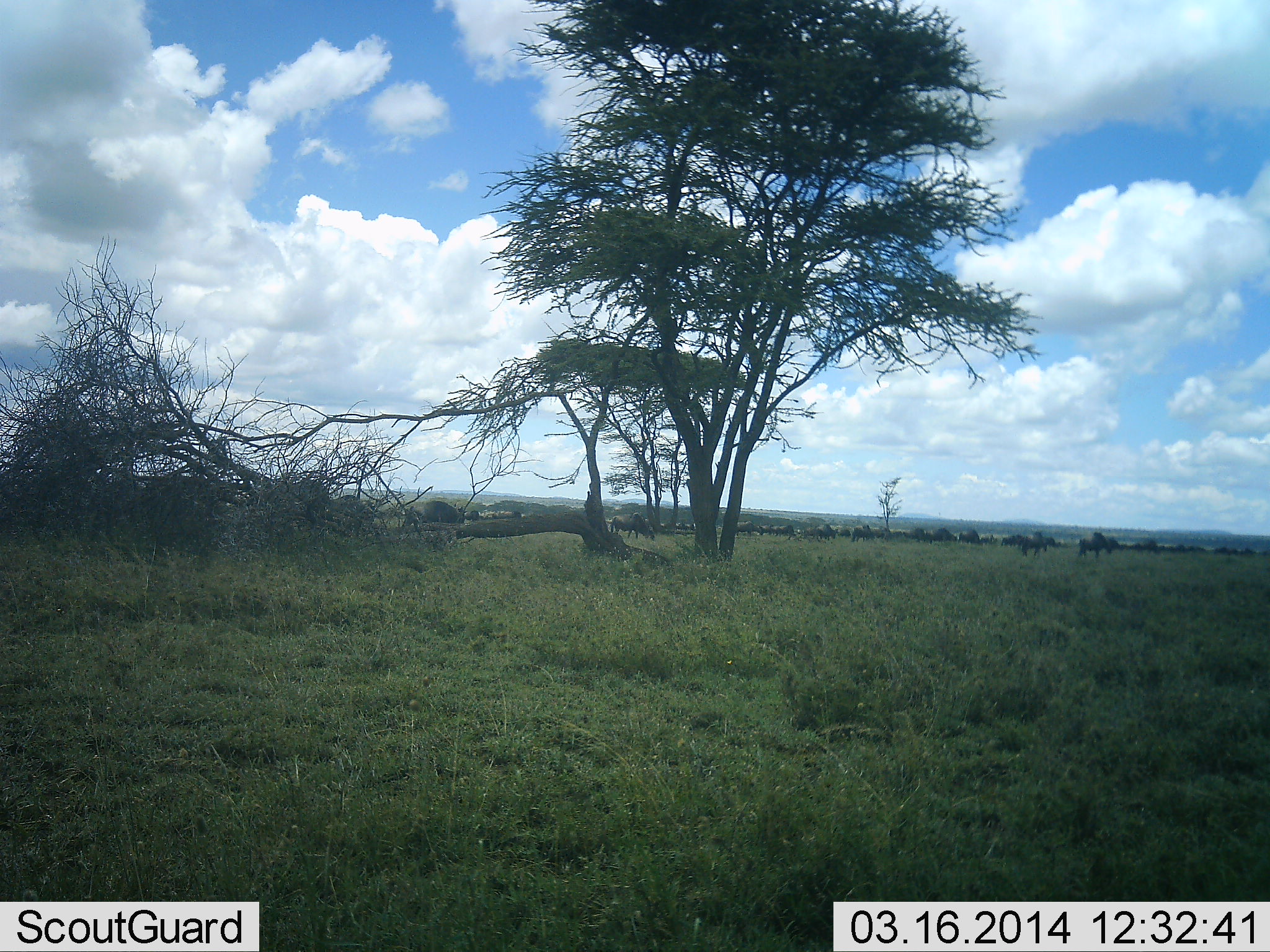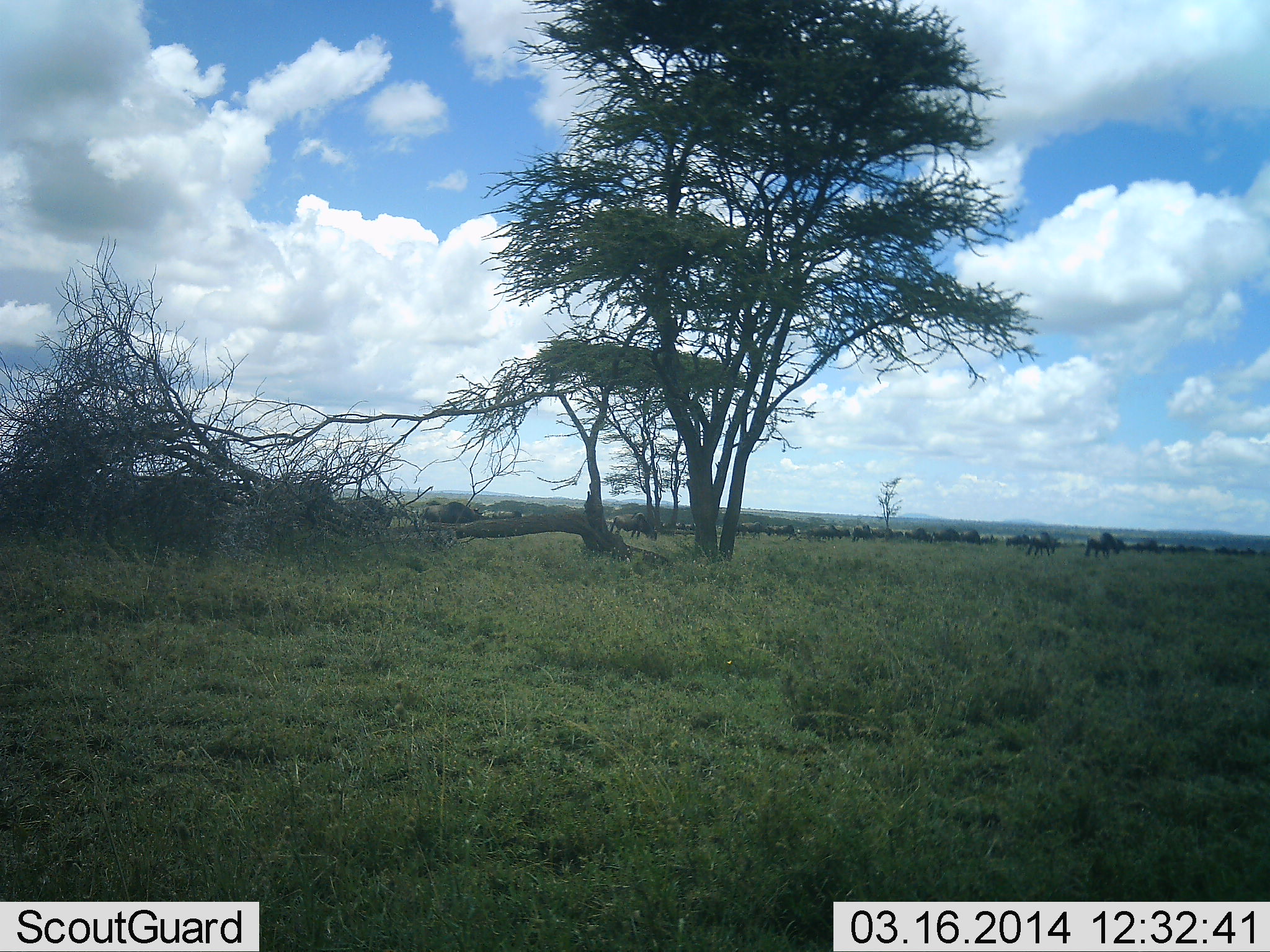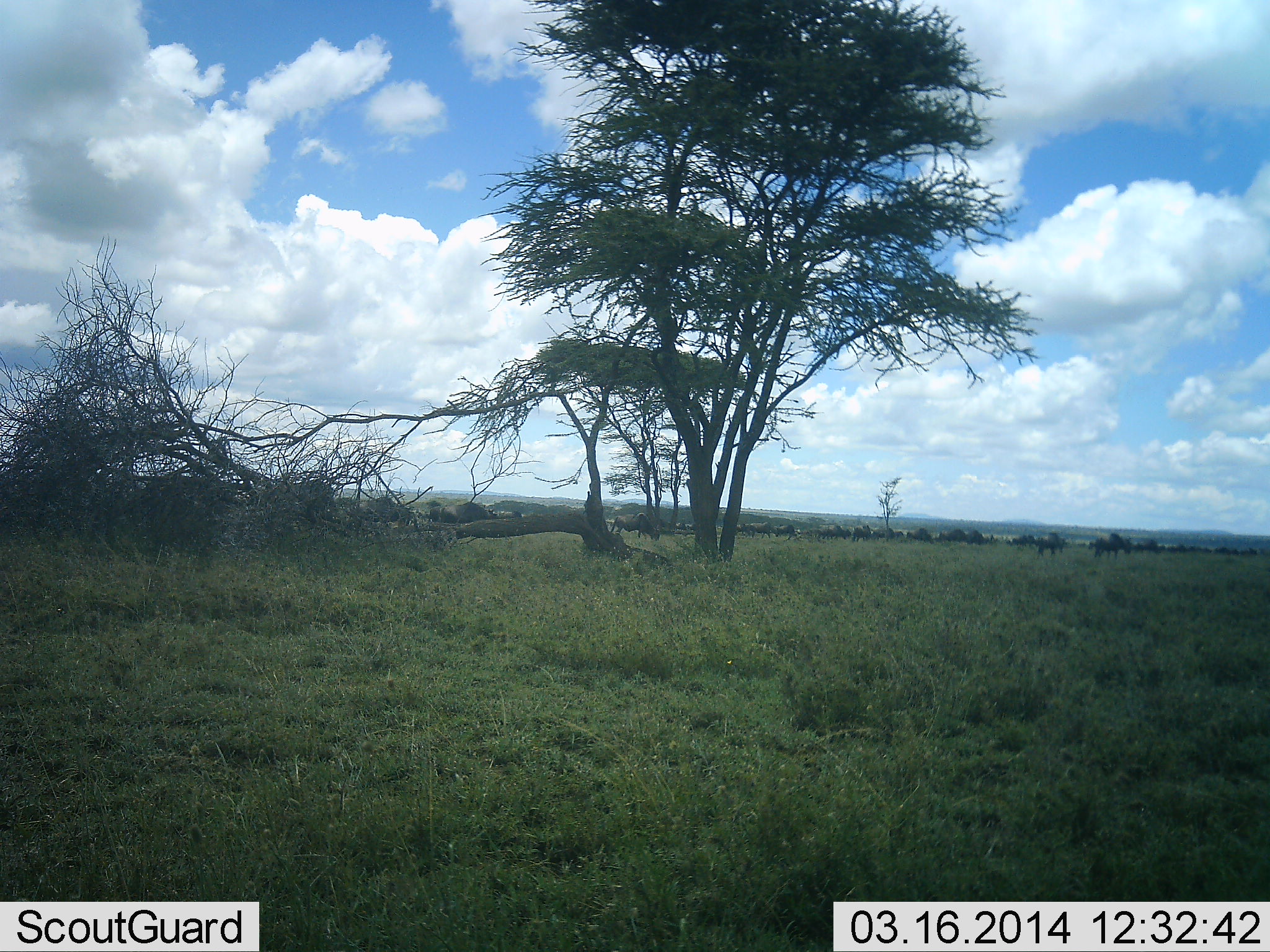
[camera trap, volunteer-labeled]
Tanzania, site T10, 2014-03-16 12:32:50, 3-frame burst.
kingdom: Animalia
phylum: Chordata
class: Mammalia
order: Artiodactyla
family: Bovidae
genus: Connochaetes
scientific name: Connochaetes taurinus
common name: blue wildebeest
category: wildebeest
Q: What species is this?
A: Wildebeest (blue wildebeest) (Connochaetes taurinus).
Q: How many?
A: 11-50.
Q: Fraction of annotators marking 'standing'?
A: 9%.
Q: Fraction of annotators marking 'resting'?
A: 0%.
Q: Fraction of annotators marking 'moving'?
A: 100%.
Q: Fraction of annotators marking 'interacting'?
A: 0%.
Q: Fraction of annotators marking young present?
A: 0%.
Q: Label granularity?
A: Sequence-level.